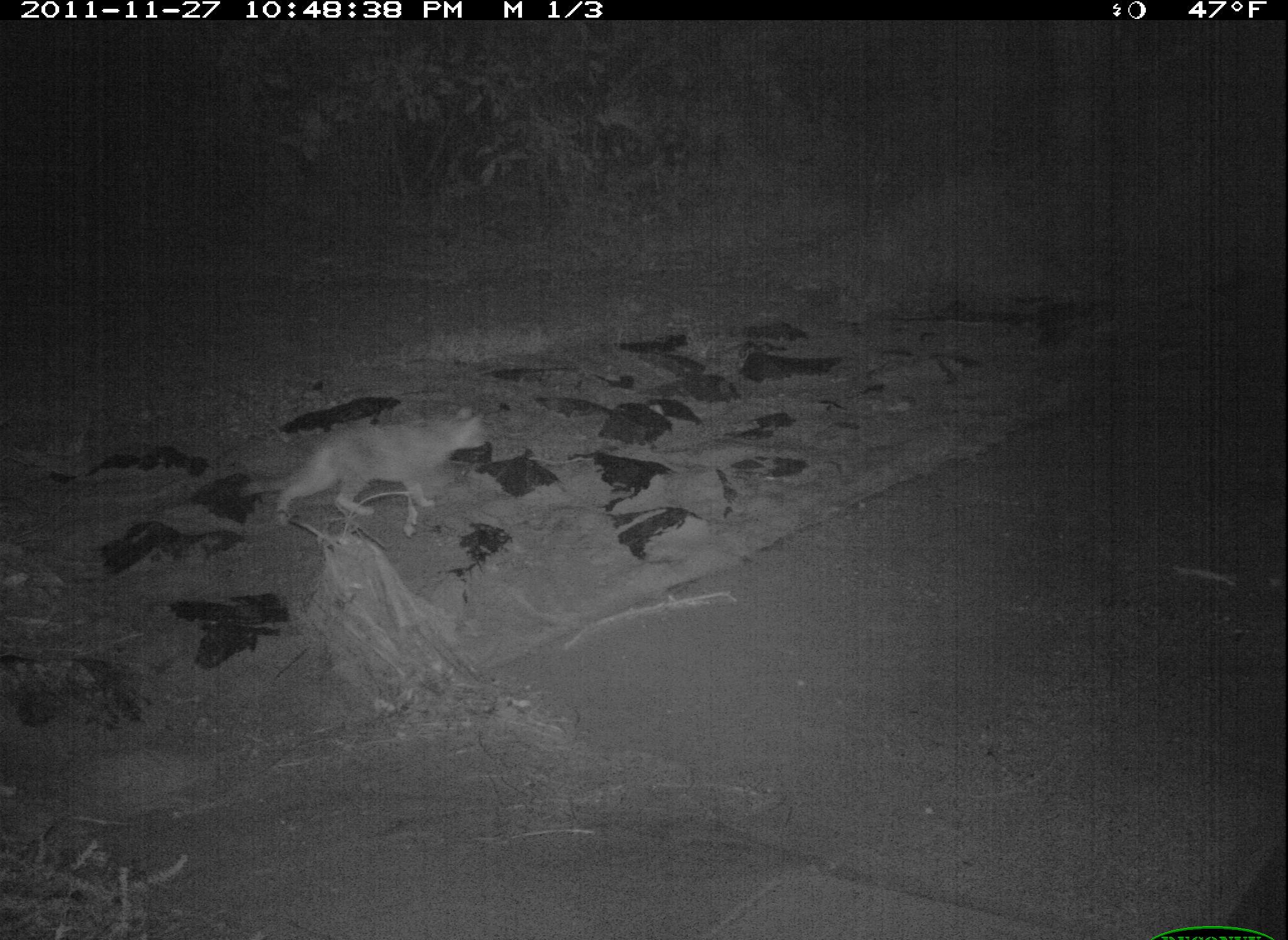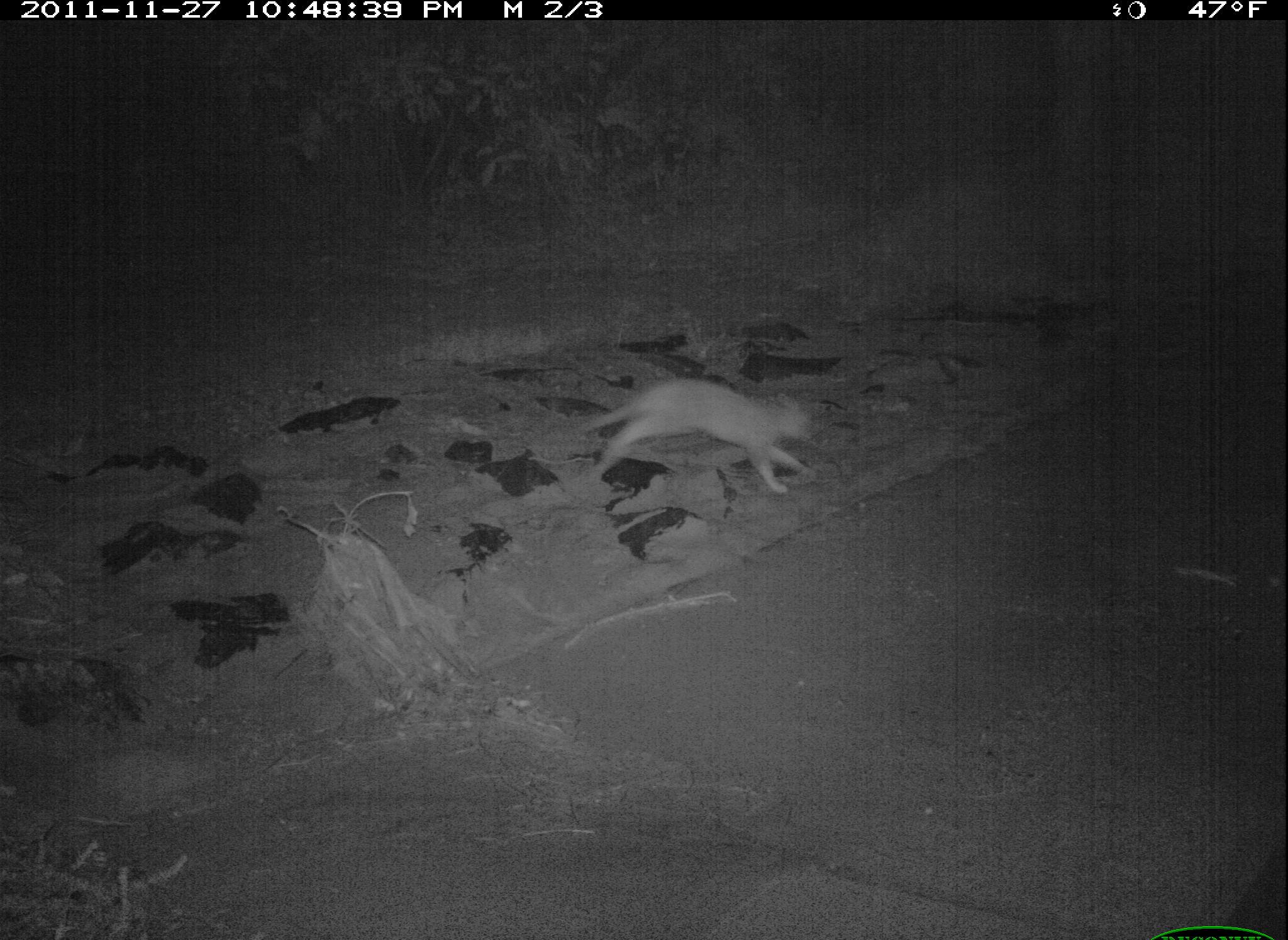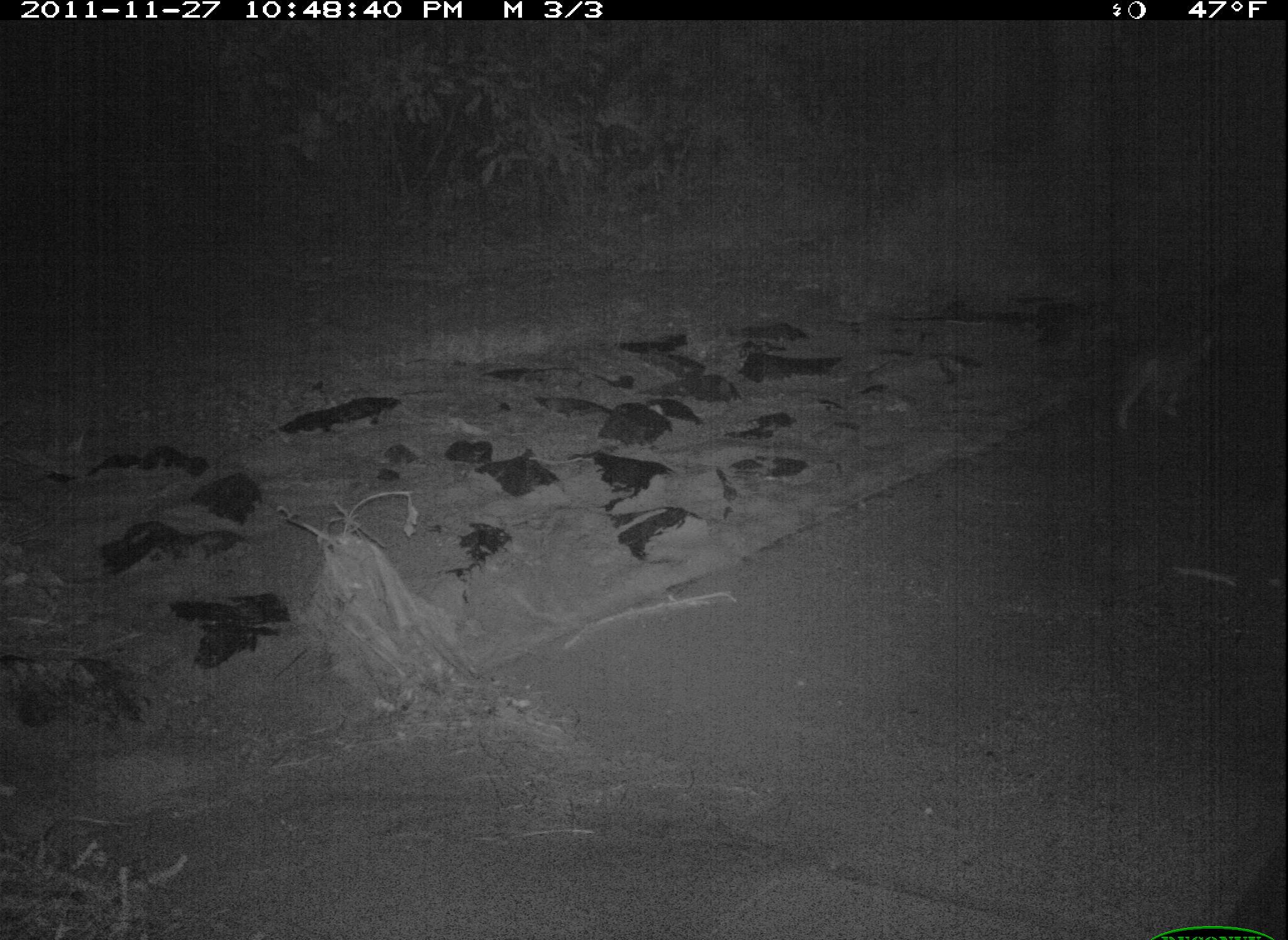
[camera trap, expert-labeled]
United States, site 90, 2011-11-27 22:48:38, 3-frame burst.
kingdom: Animalia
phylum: Chordata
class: Mammalia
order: Carnivora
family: Felidae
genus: Felis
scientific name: Felis catus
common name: cat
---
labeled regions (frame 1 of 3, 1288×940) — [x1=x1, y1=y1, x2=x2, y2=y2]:
cat: [x1=235, y1=399, x2=501, y2=525]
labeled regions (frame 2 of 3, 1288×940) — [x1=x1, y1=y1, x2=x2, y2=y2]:
cat: [x1=580, y1=369, x2=811, y2=499]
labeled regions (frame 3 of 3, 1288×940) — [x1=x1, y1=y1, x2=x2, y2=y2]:
cat: [x1=1088, y1=316, x2=1232, y2=441]